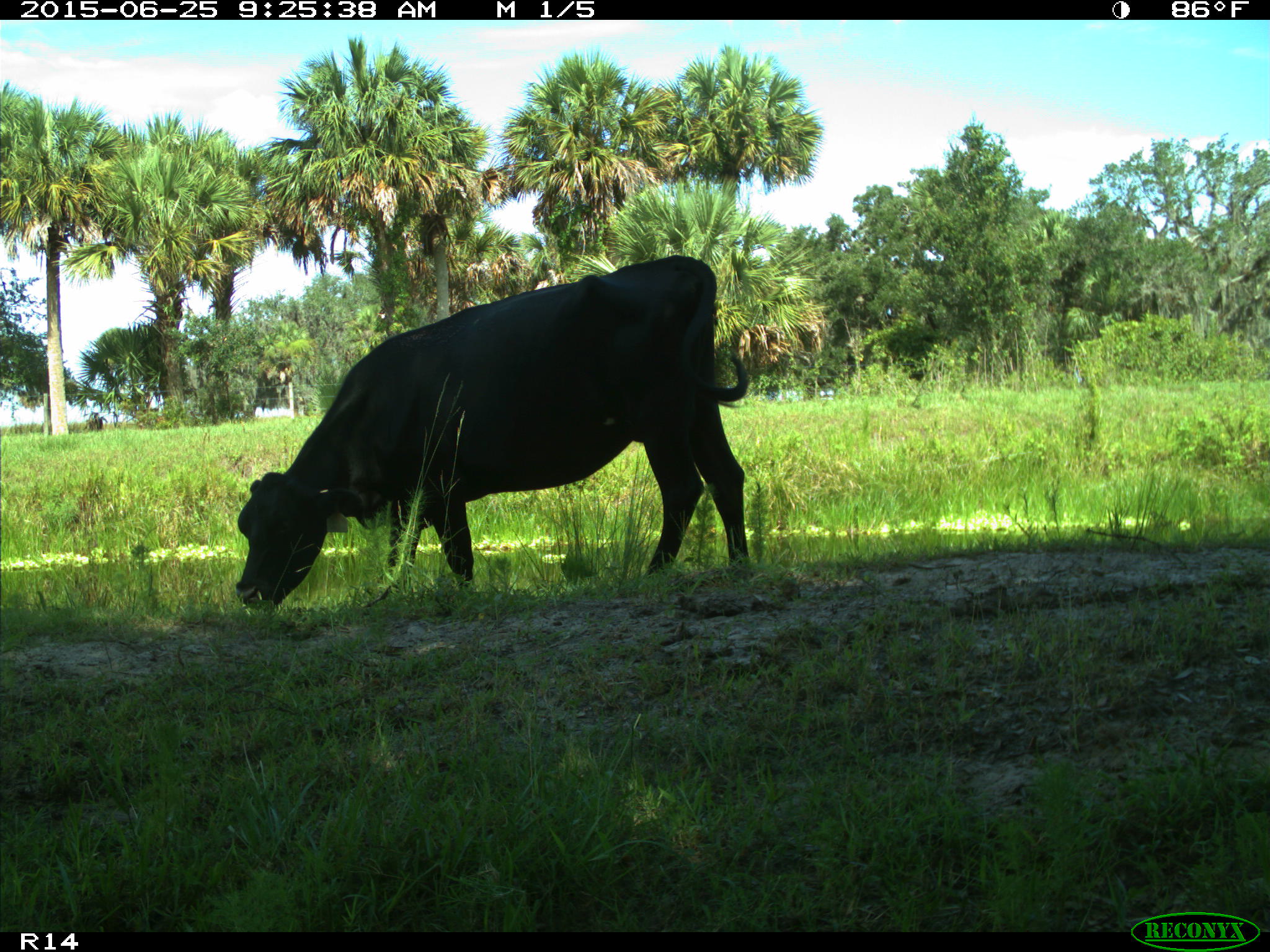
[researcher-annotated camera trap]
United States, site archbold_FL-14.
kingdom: Animalia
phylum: Chordata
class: Mammalia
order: Artiodactyla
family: Bovidae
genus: Bos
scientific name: Bos taurus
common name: domestic cow